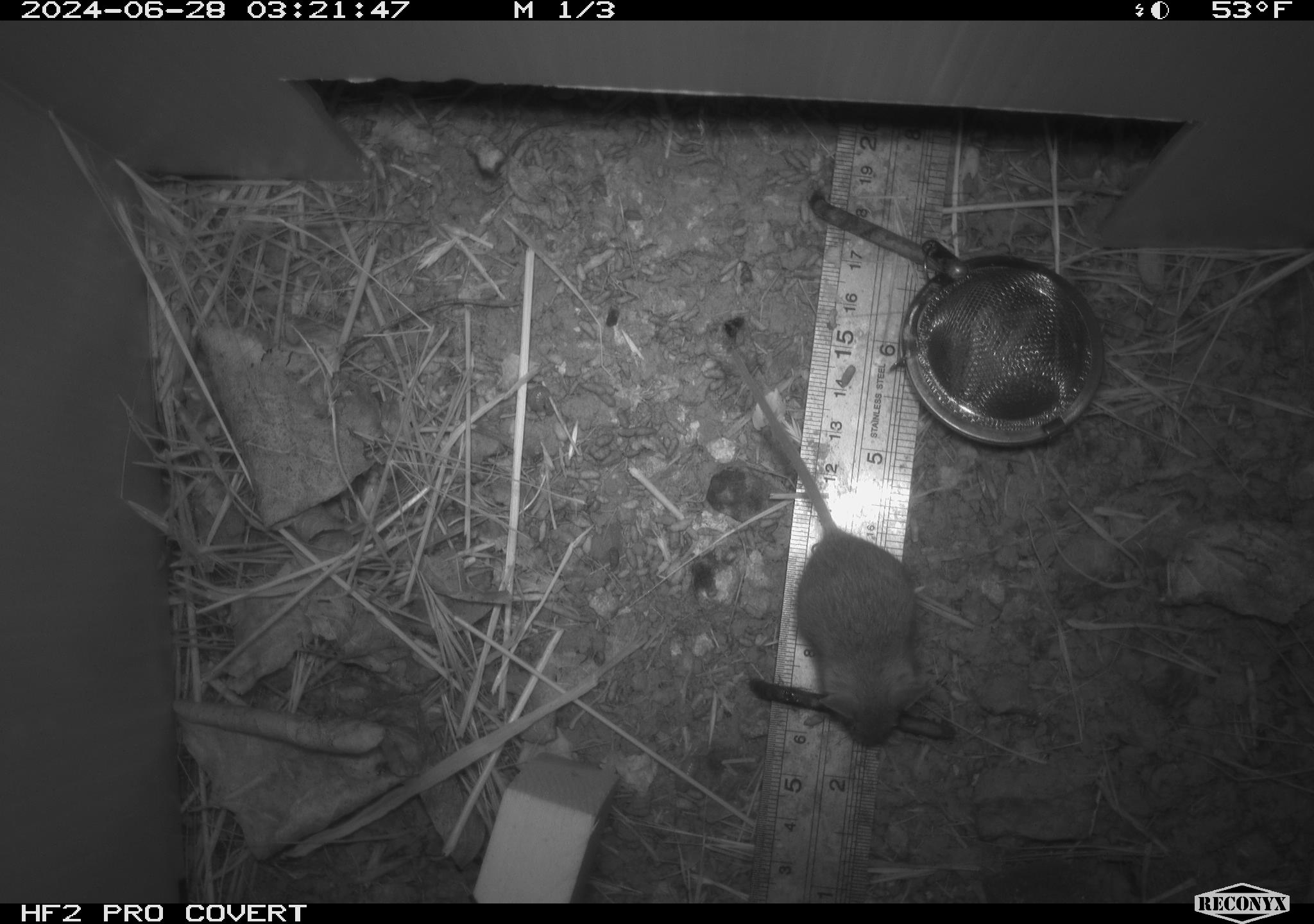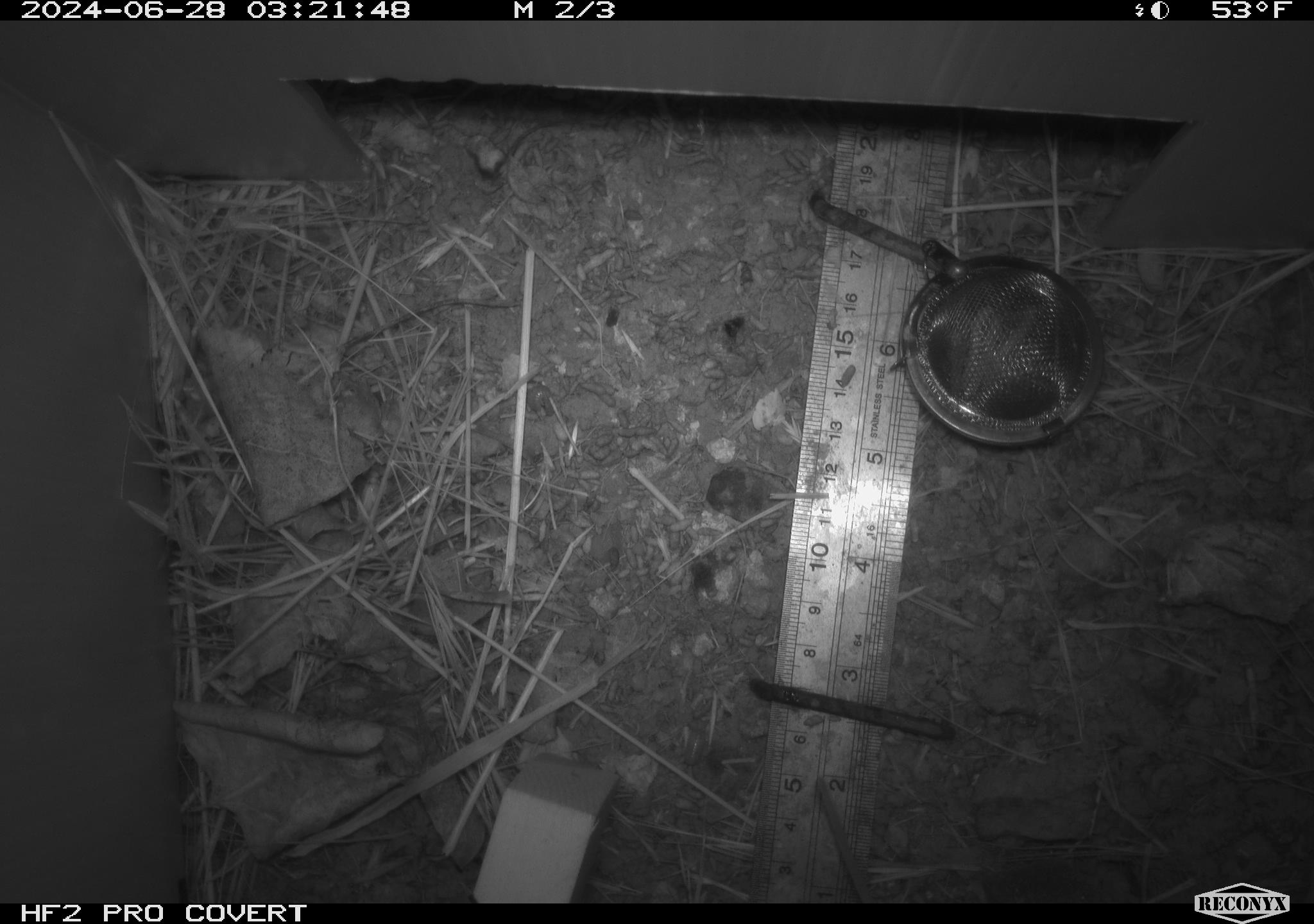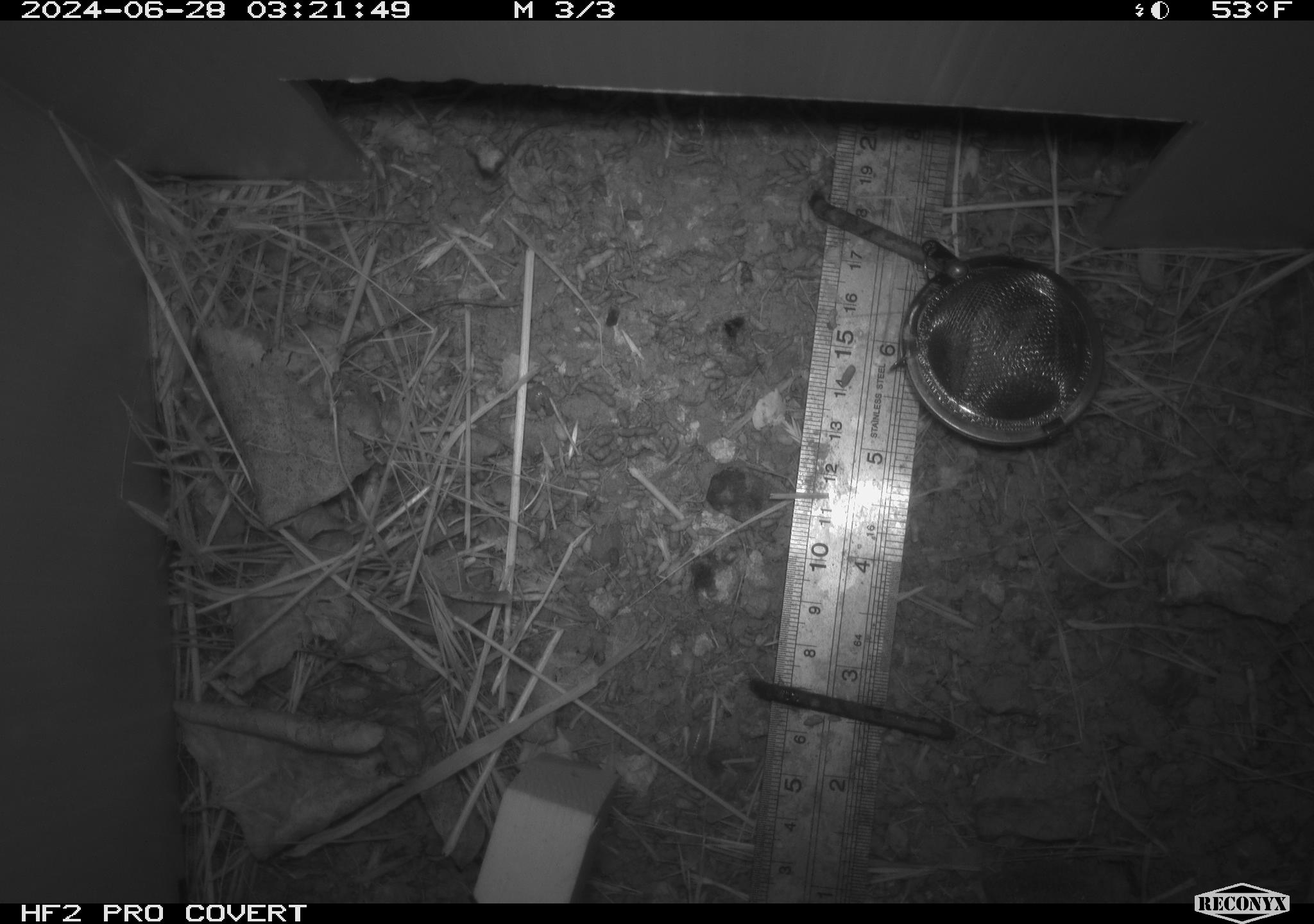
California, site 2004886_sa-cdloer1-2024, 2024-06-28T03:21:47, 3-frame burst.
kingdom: Animalia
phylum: Chordata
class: Mammalia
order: Rodentia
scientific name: Rodentia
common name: mouse species